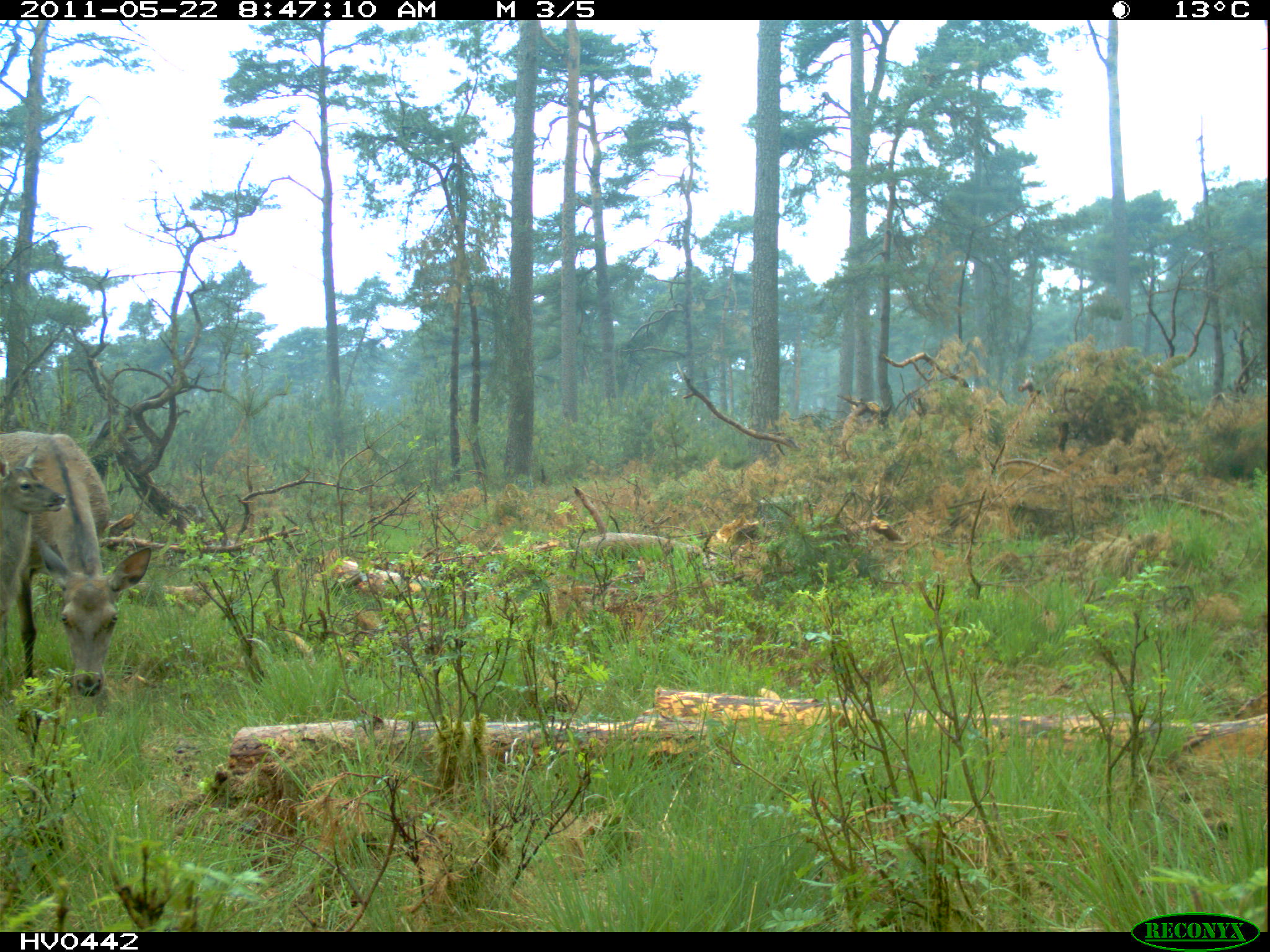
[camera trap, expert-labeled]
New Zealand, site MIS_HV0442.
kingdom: Animalia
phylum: Chordata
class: Mammalia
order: Artiodactyla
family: Cervidae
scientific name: Cervidae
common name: deer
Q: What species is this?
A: Deer (Cervidae).